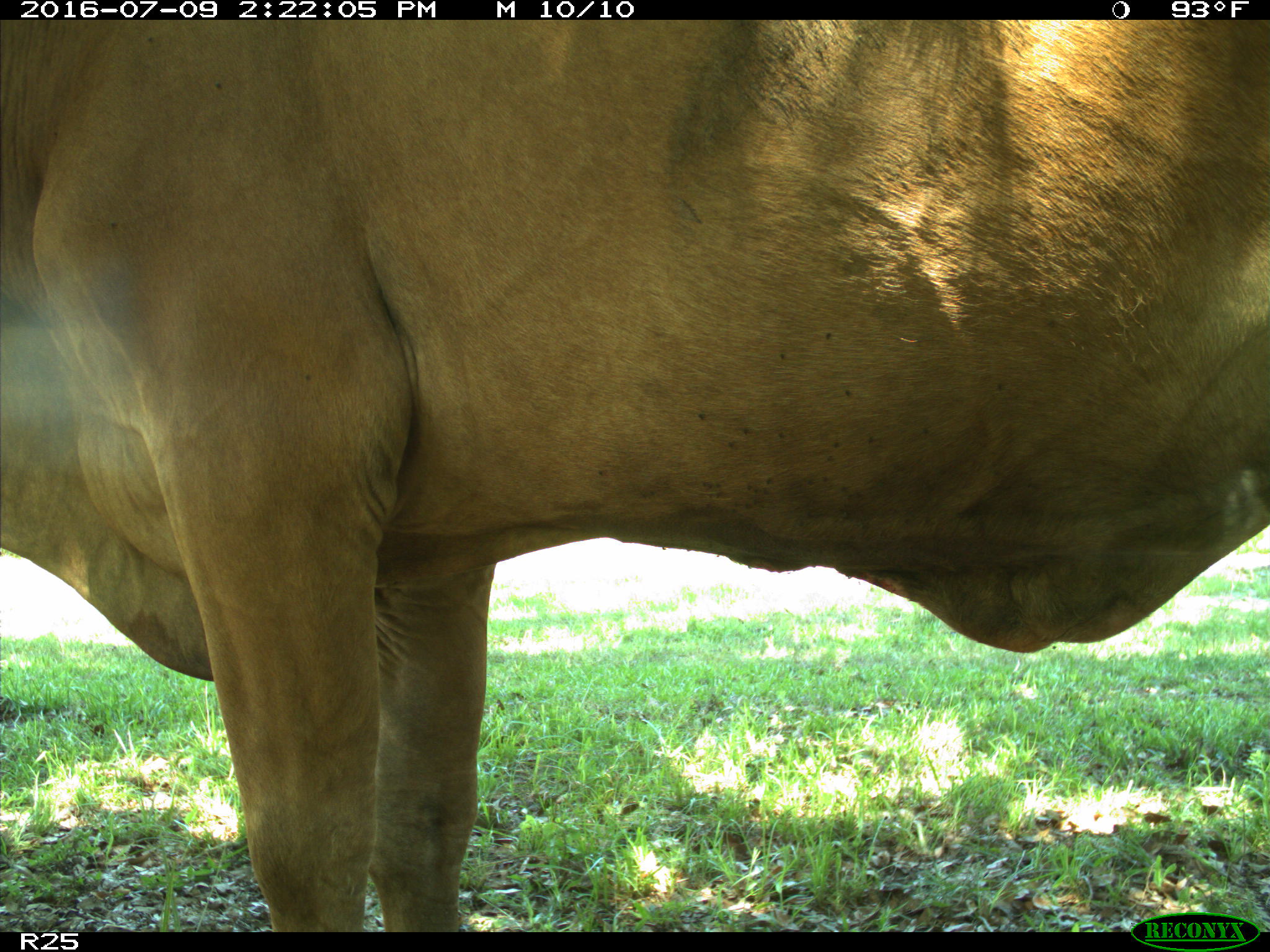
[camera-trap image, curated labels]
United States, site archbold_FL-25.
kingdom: Animalia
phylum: Chordata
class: Mammalia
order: Artiodactyla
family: Bovidae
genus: Bos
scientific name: Bos taurus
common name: domestic cow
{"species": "Bos taurus (domestic cow)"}